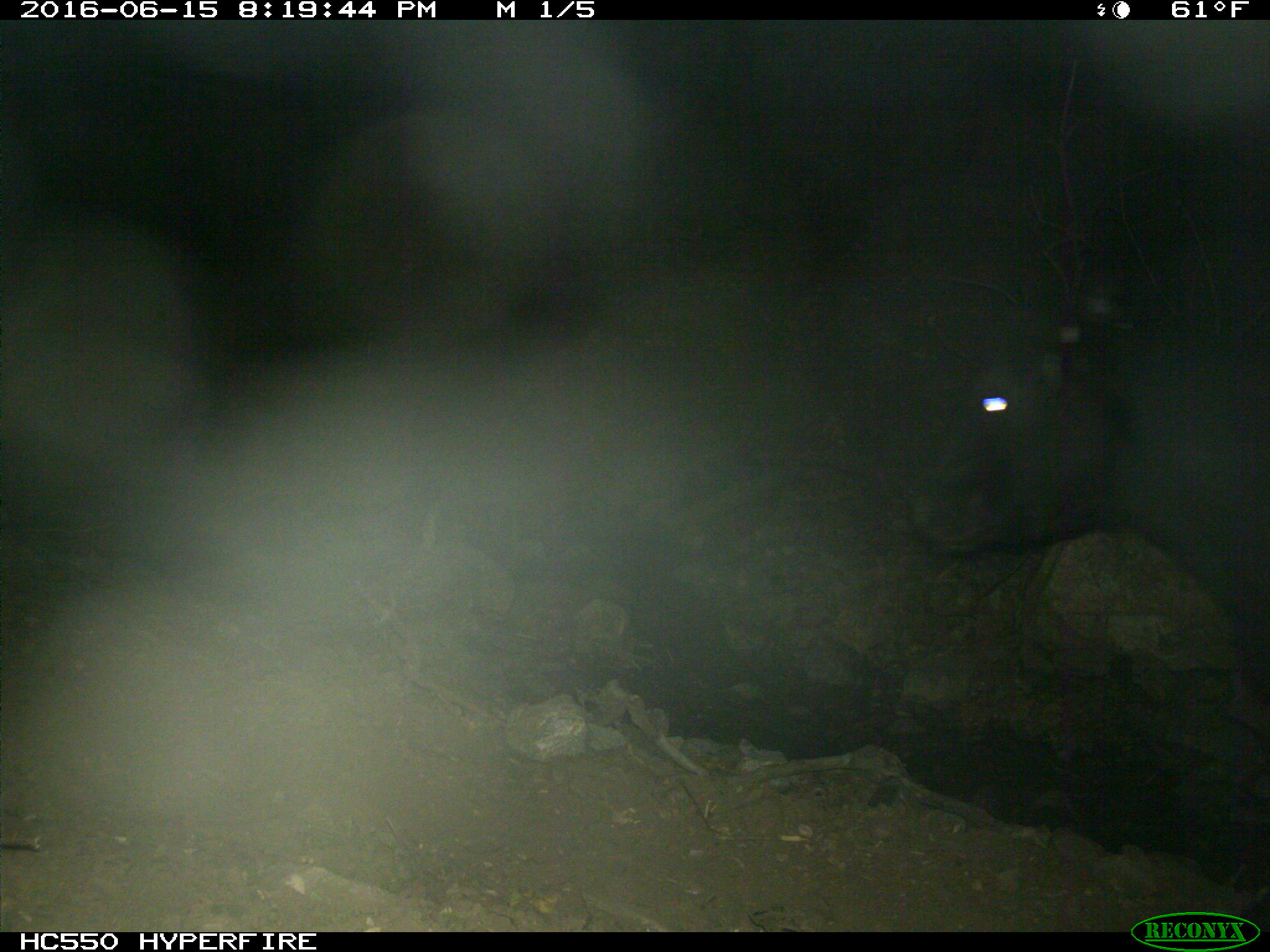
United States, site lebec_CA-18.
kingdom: Animalia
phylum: Chordata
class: Mammalia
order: Artiodactyla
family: Bovidae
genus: Bos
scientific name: Bos taurus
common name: domestic cow